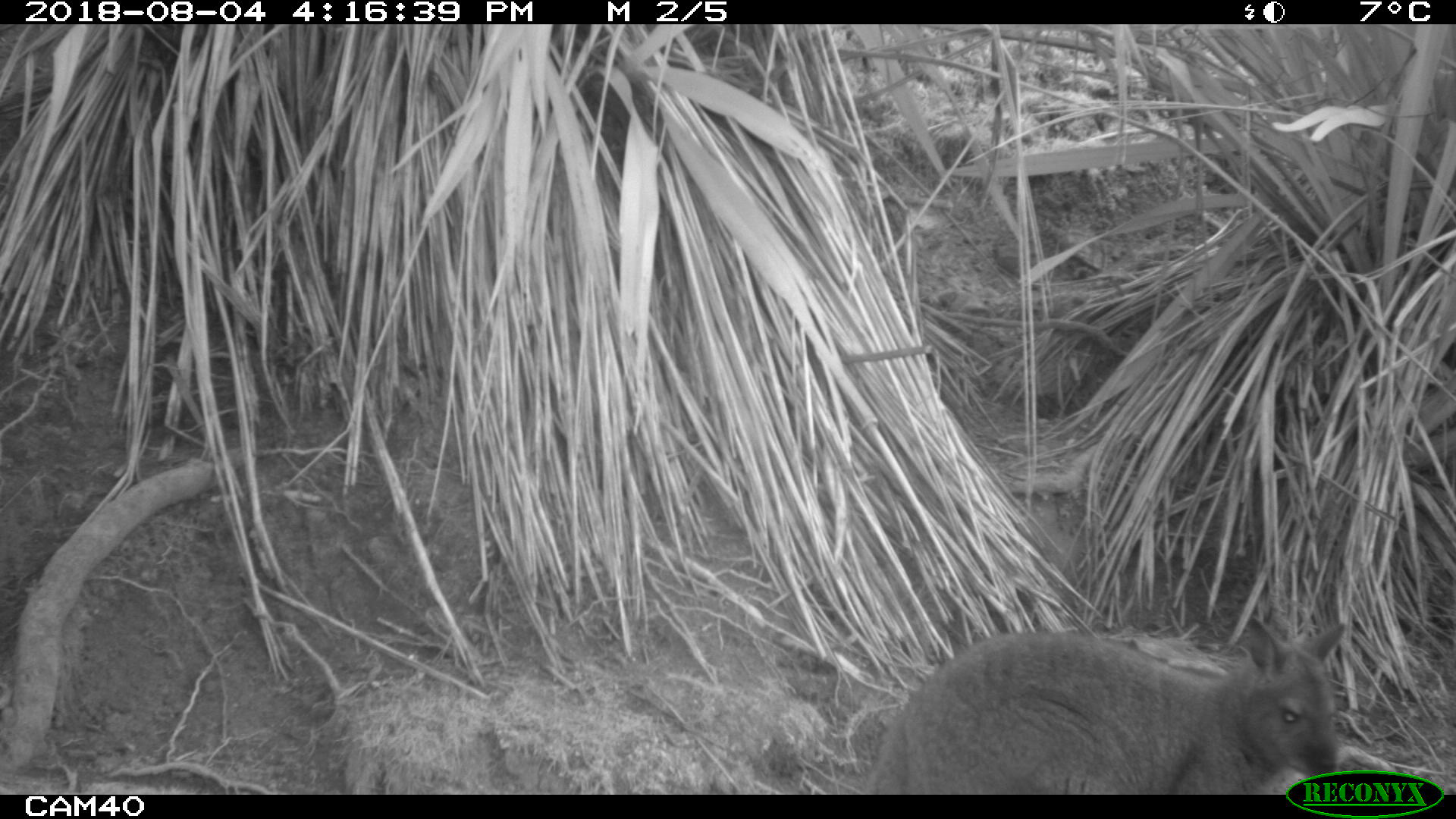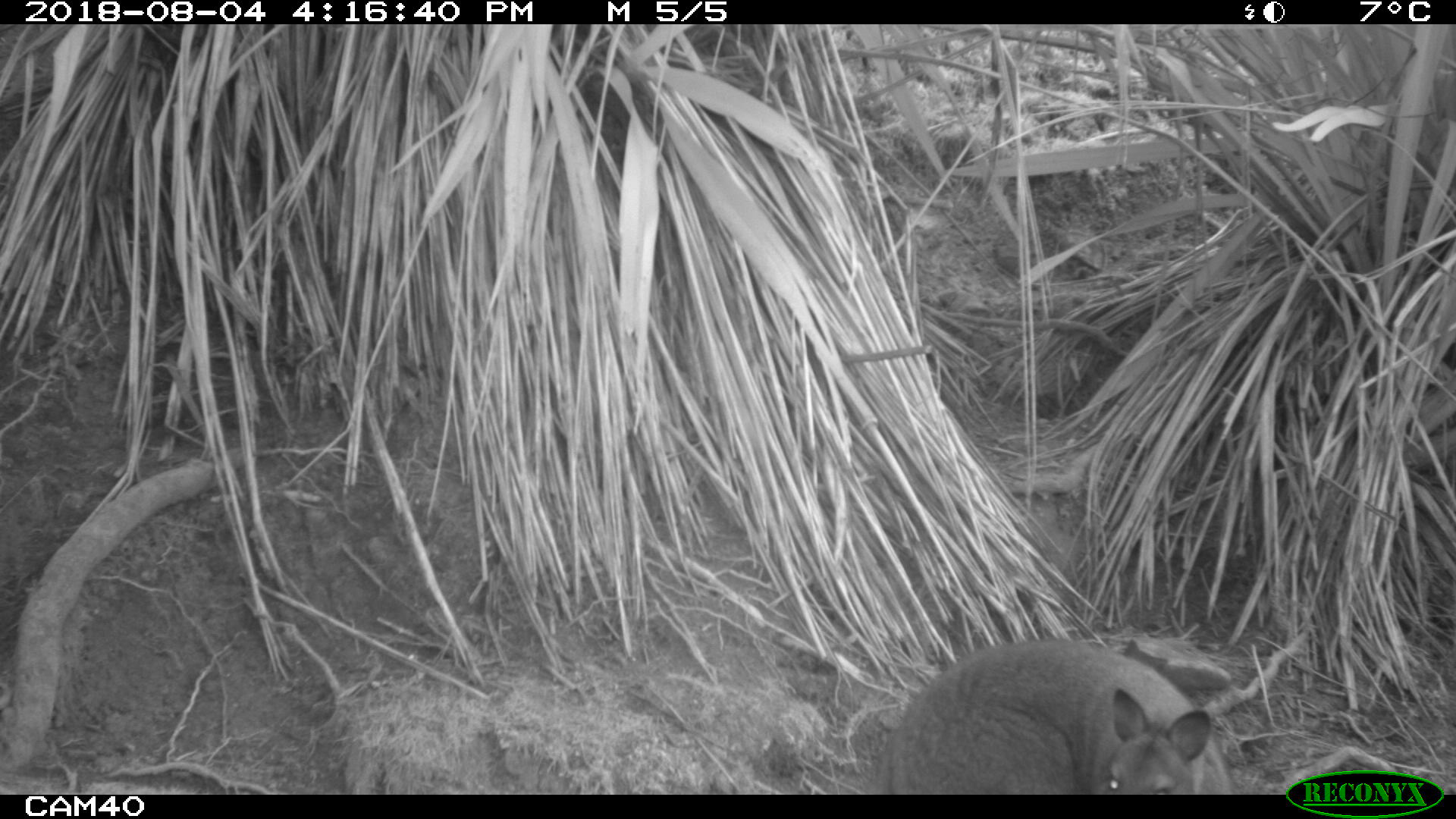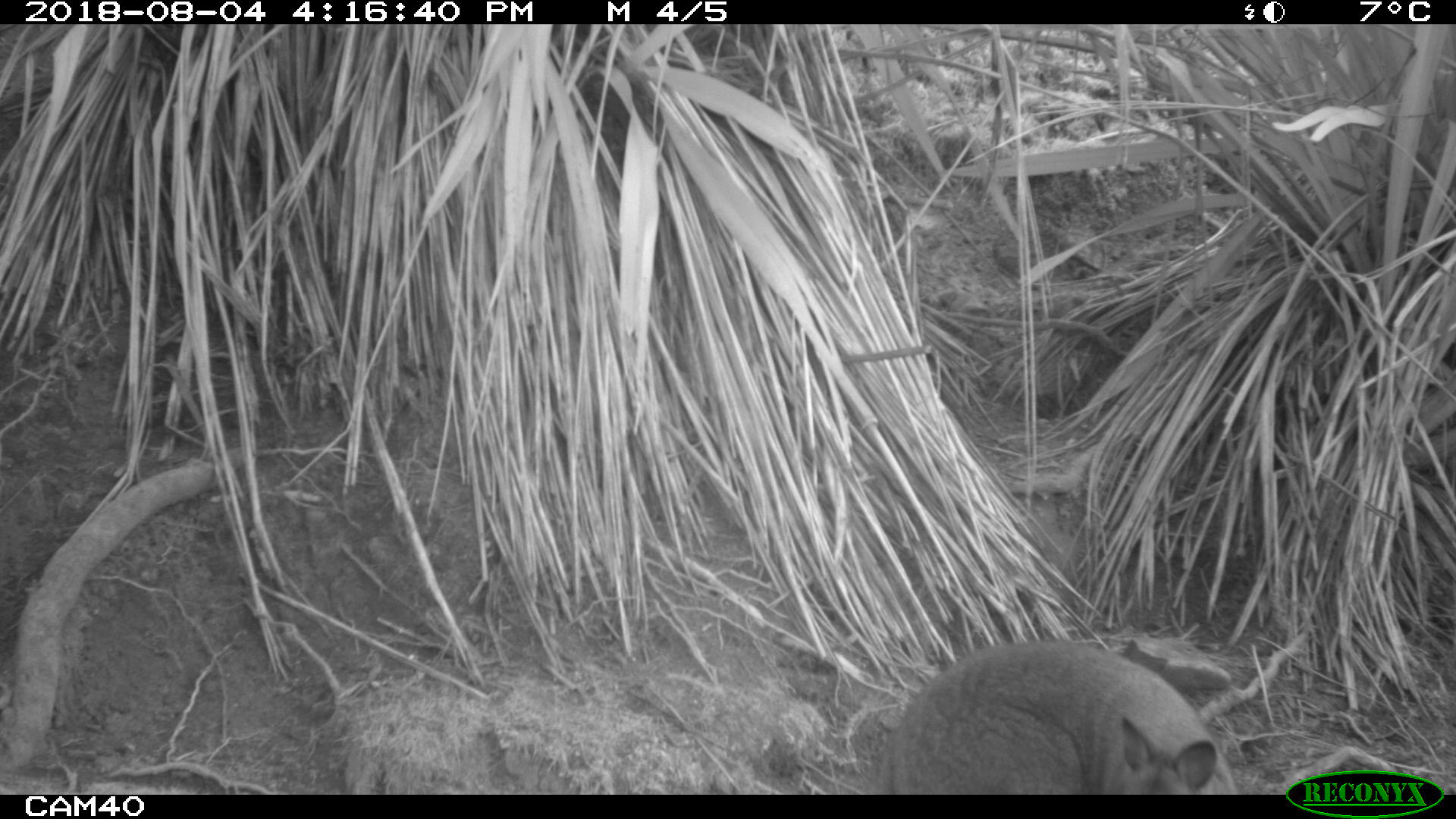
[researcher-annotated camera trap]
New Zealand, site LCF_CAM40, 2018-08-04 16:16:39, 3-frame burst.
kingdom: Animalia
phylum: Chordata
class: Mammalia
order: Diprotodontia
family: Macropodidae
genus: Notamacropus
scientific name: Notamacropus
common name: wallaby